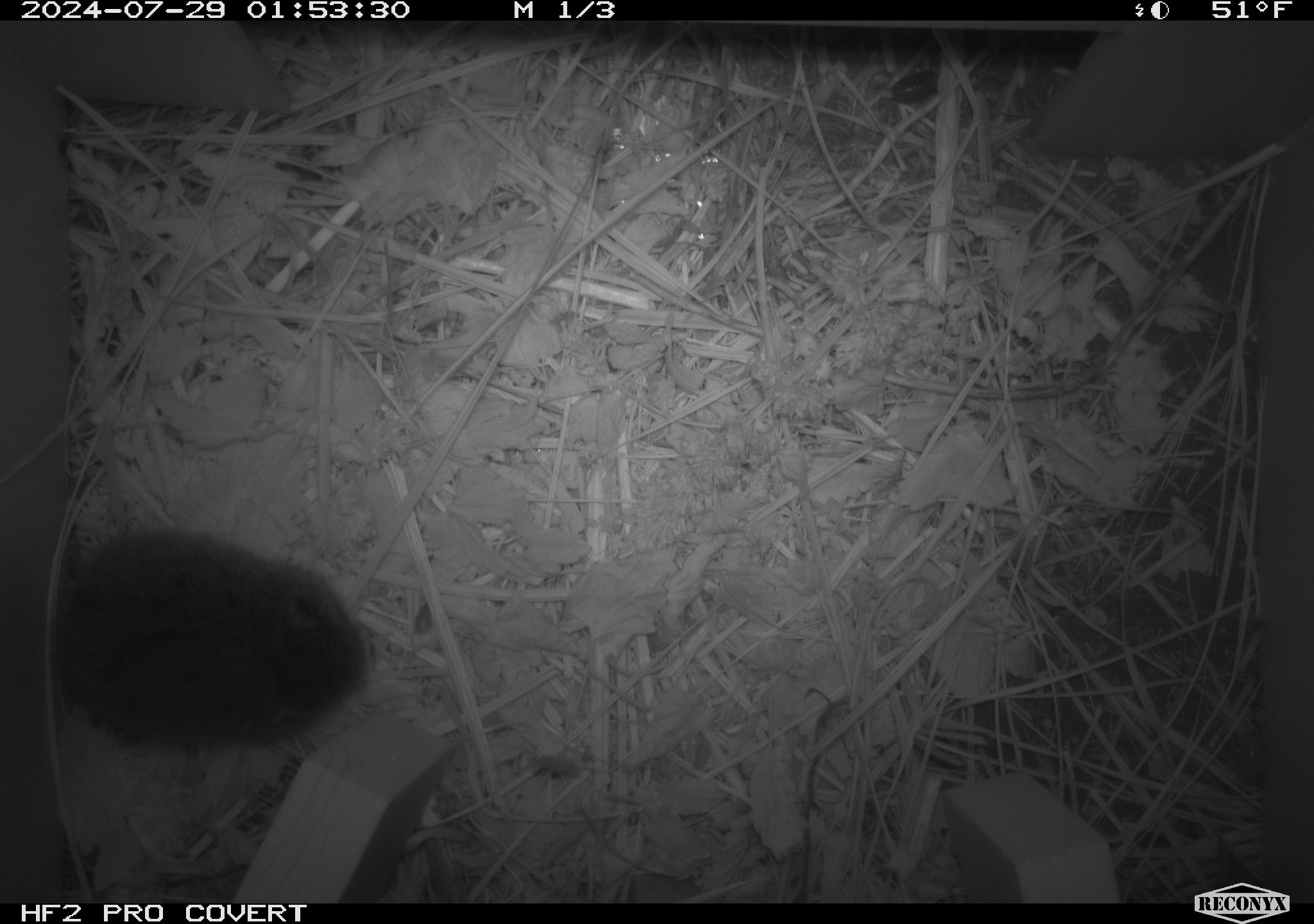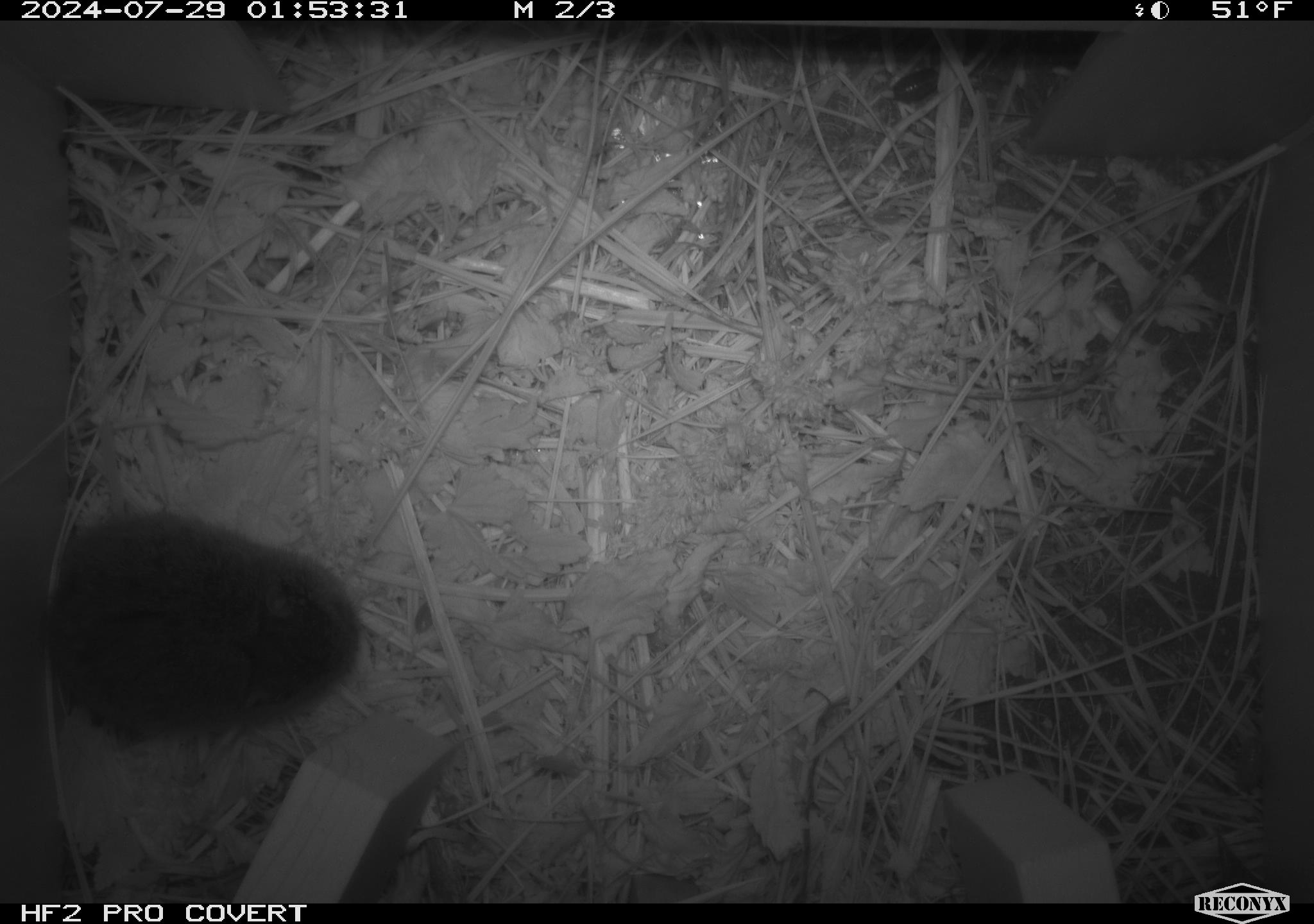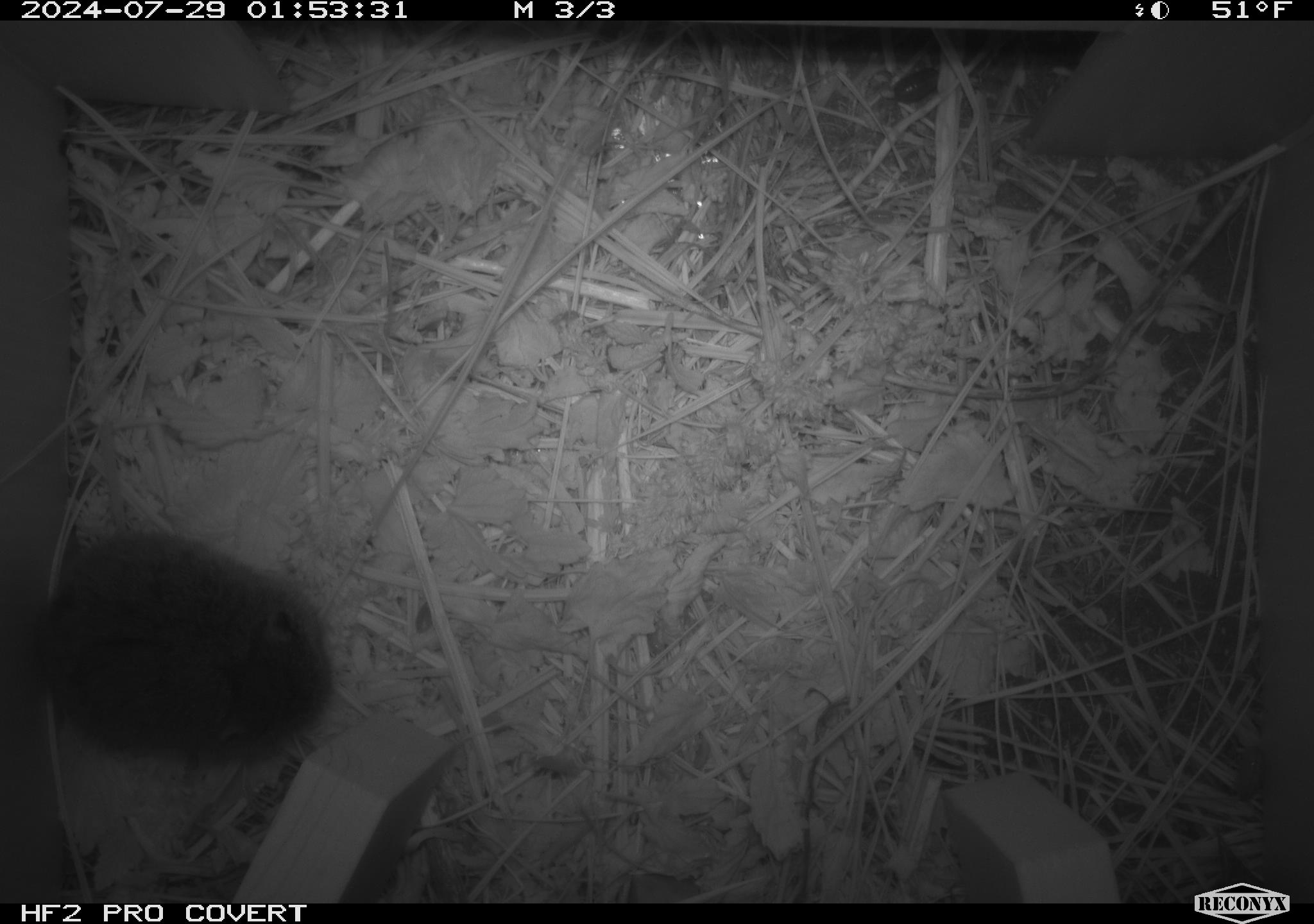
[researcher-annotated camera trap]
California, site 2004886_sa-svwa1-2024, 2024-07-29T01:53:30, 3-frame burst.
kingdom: Animalia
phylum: Chordata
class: Mammalia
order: Rodentia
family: Cricetidae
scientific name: Arvicolinae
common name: voles, lemmings, and muskrats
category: arvicolinae subfamily